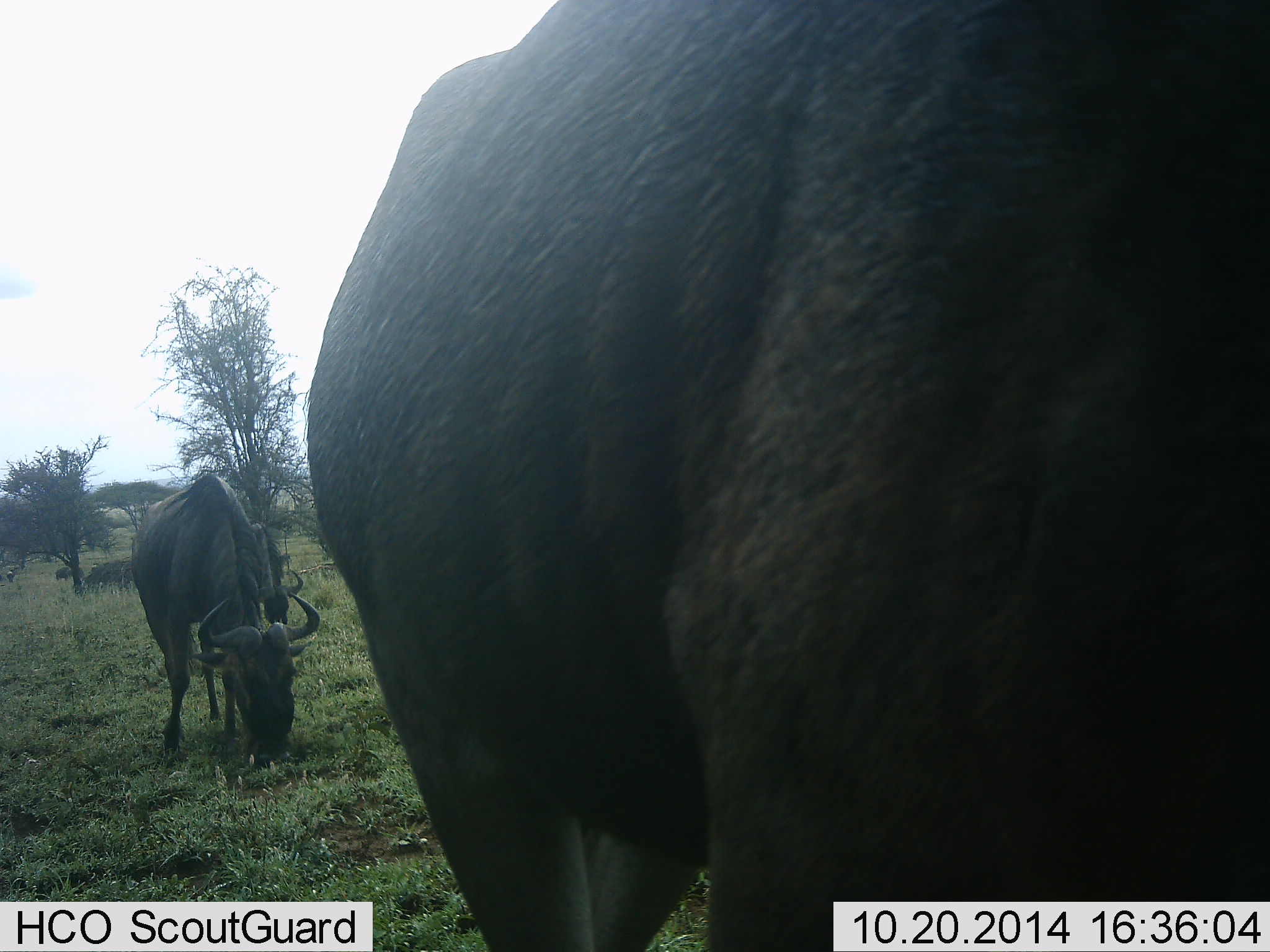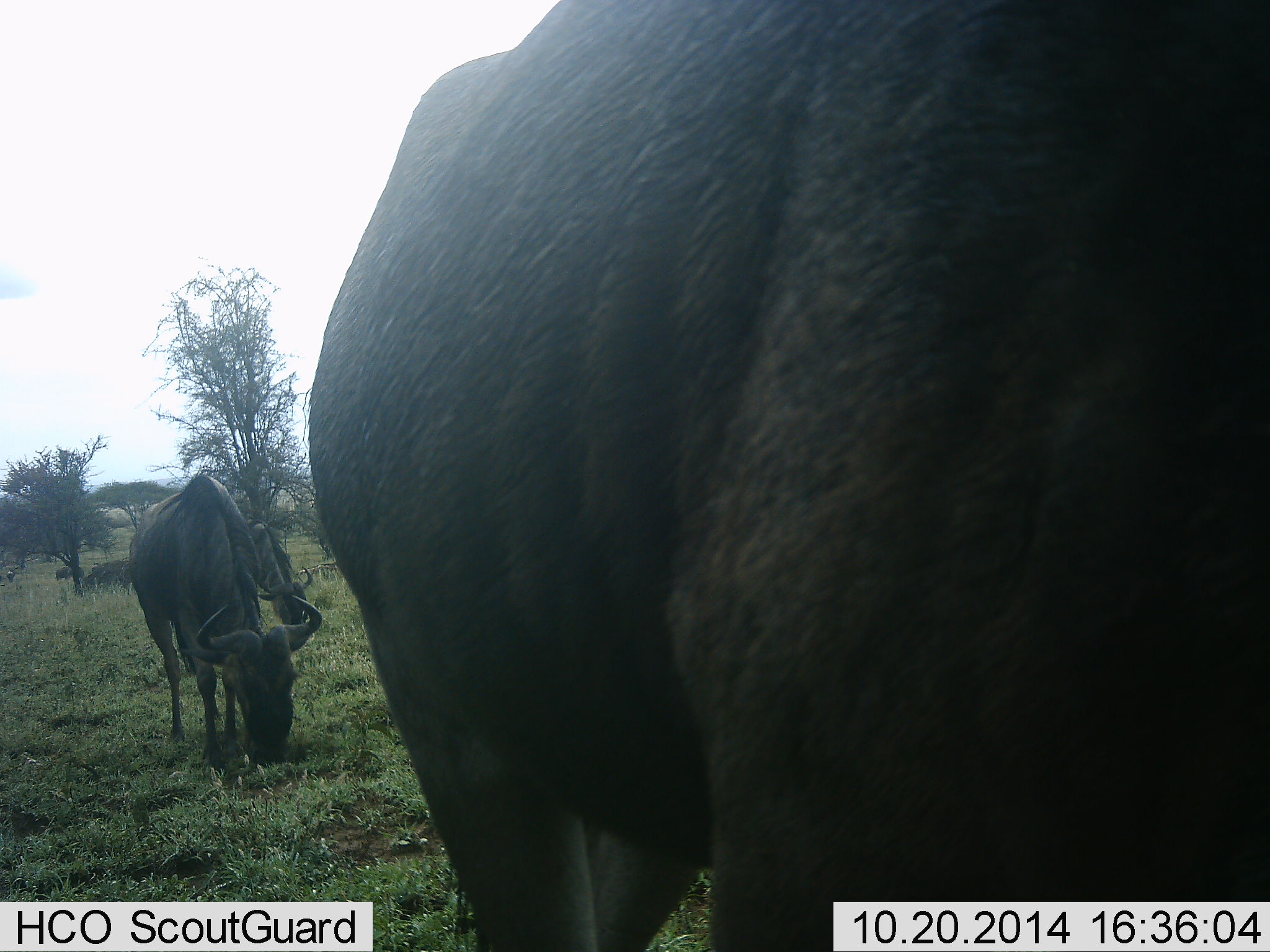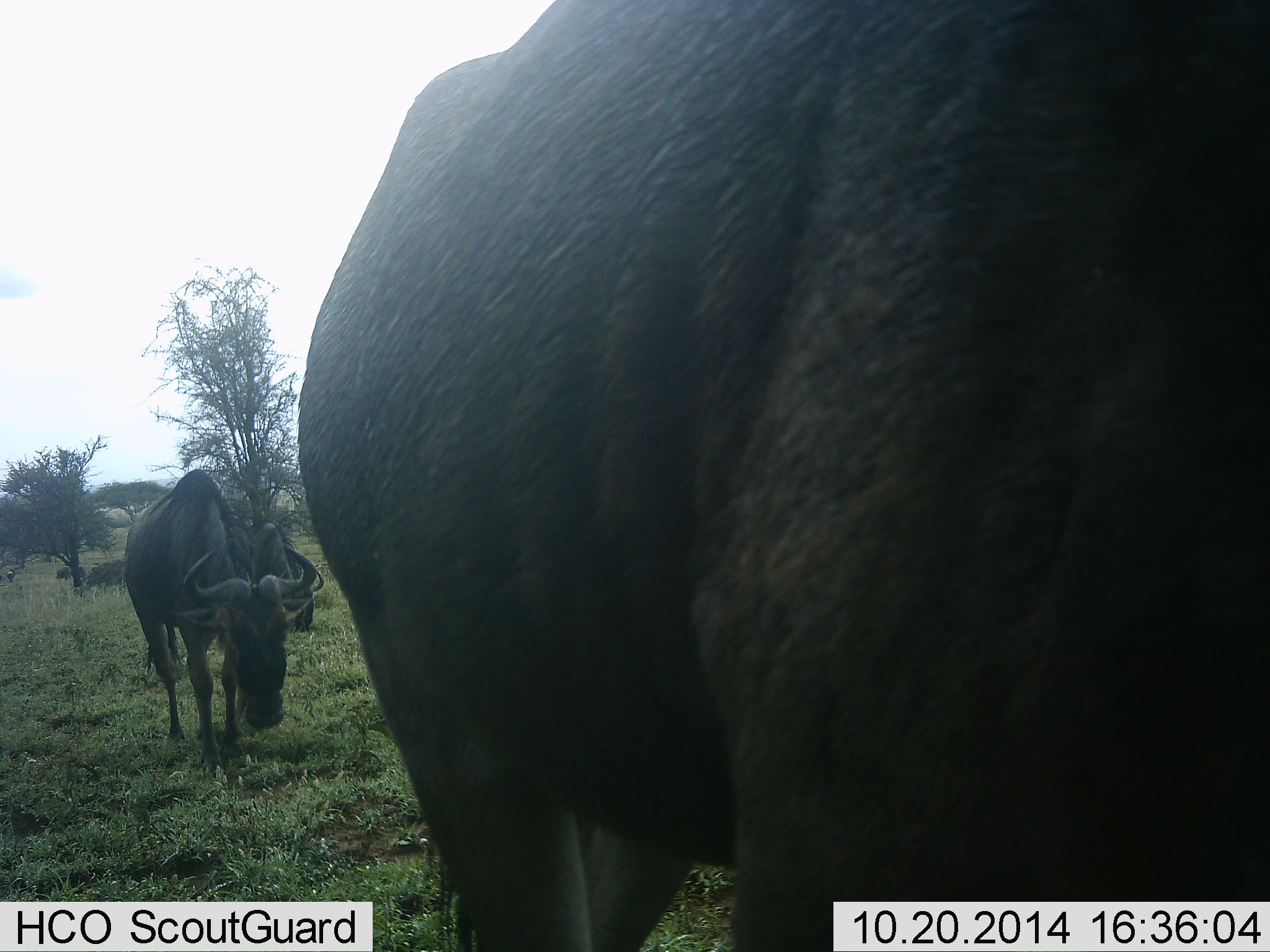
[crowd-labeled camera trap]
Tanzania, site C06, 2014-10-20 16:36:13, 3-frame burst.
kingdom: Animalia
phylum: Chordata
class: Mammalia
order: Artiodactyla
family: Bovidae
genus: Connochaetes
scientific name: Connochaetes taurinus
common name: blue wildebeest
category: wildebeest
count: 4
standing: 30%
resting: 0%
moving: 10%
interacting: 0%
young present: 0%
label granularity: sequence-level